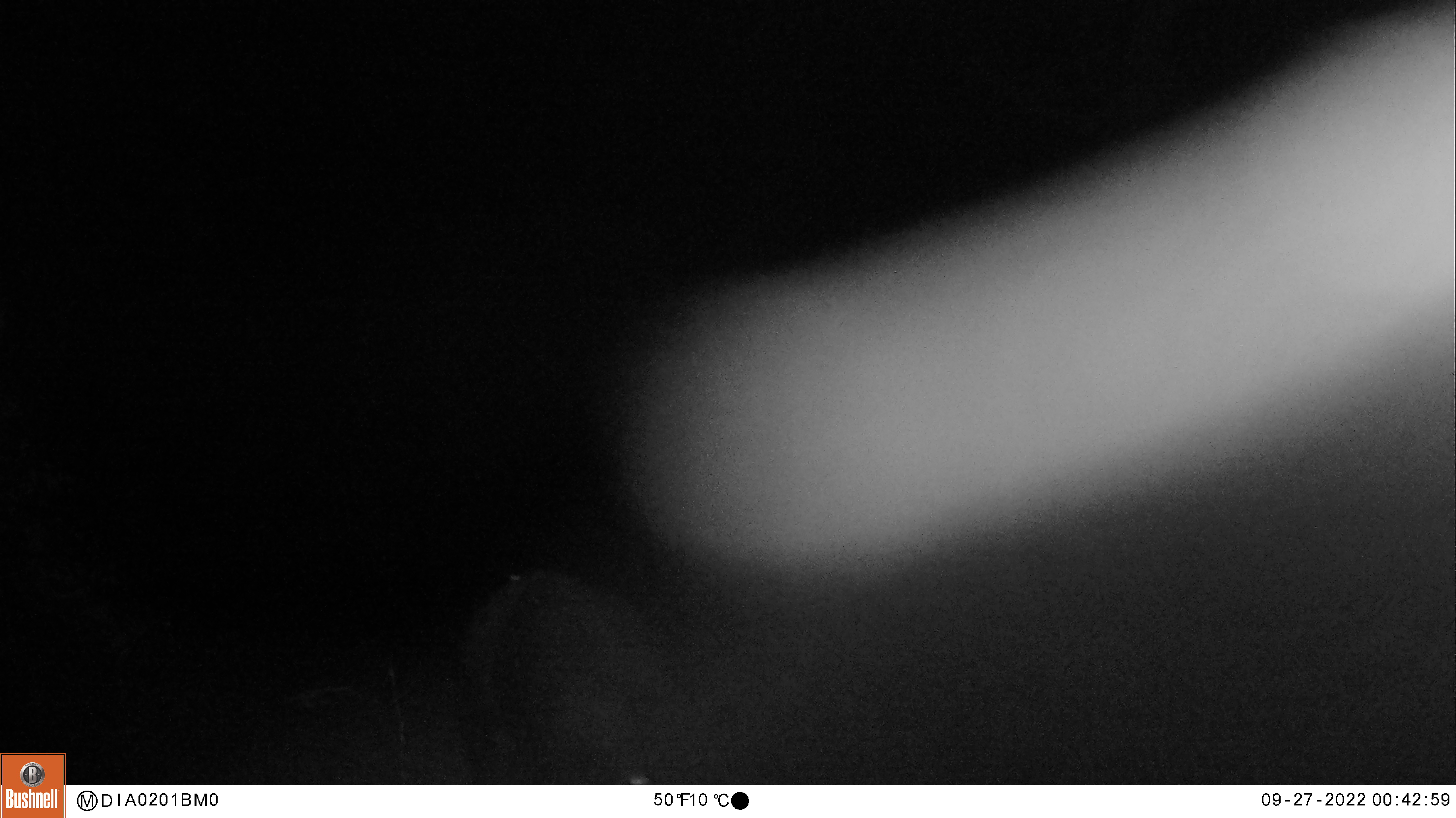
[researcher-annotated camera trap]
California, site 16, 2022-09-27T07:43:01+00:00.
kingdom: Animalia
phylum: Chordata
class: Mammalia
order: Artiodactyla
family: Cervidae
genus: Odocoileus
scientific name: Odocoileus hemionus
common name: mule deer